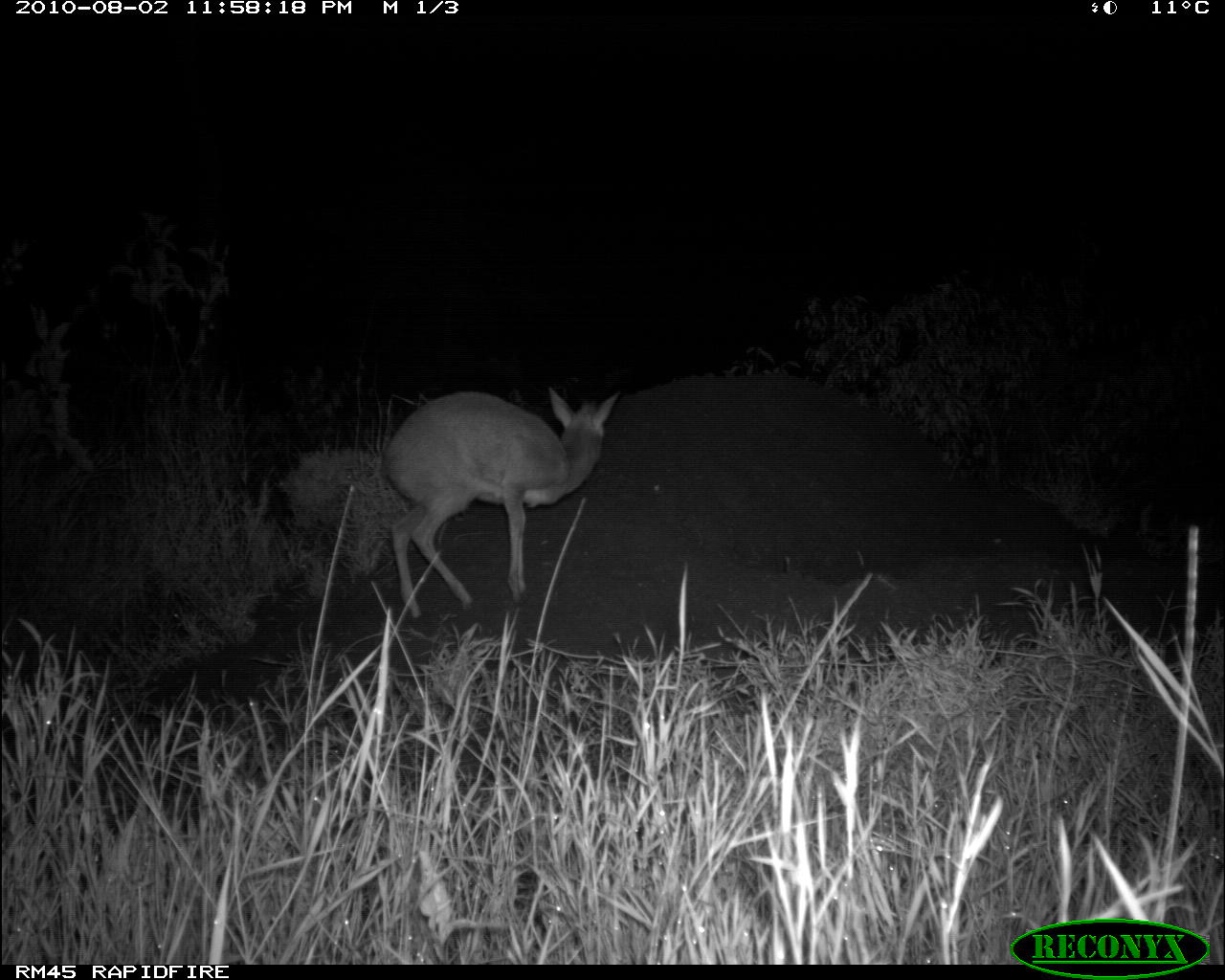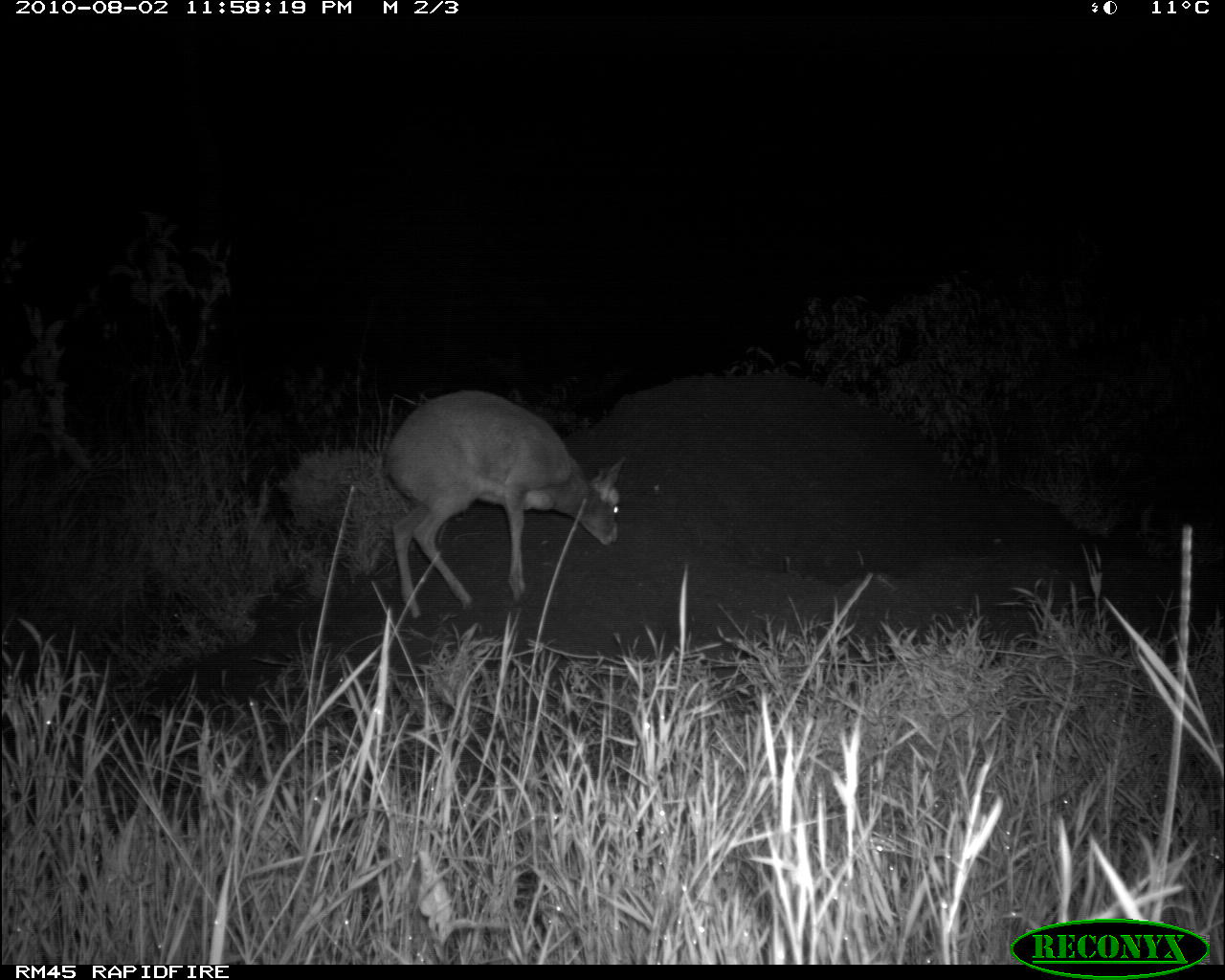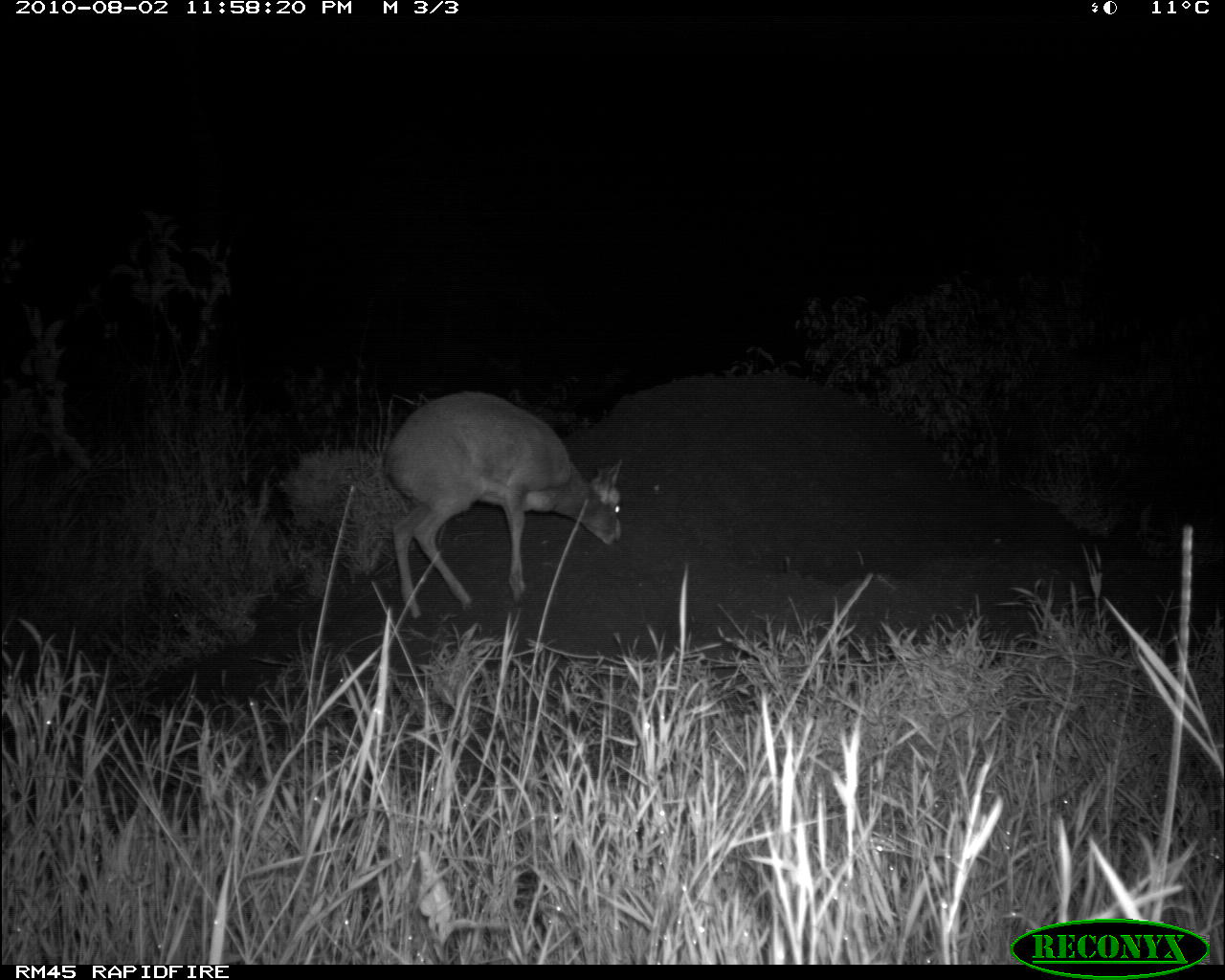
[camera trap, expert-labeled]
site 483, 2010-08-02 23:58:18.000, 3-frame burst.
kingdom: Animalia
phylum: Chordata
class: Mammalia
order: Artiodactyla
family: Bovidae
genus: Madoqua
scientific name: Madoqua guentheri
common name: günther's dik-dik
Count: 1.